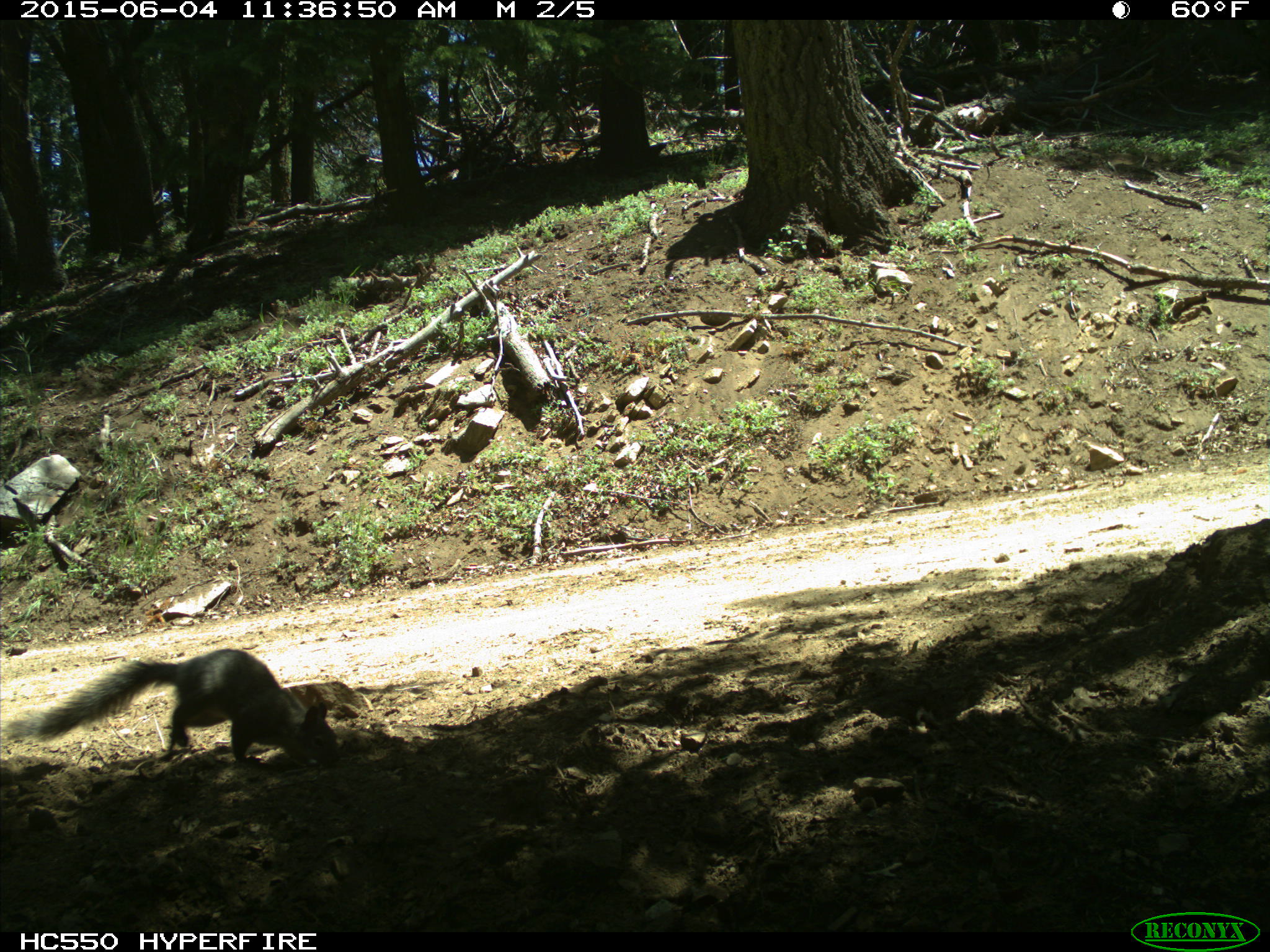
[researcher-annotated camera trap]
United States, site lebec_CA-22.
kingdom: Animalia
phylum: Chordata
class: Mammalia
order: Rodentia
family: Sciuridae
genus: Sciurus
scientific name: Sciurus carolinensis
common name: eastern gray squirrel